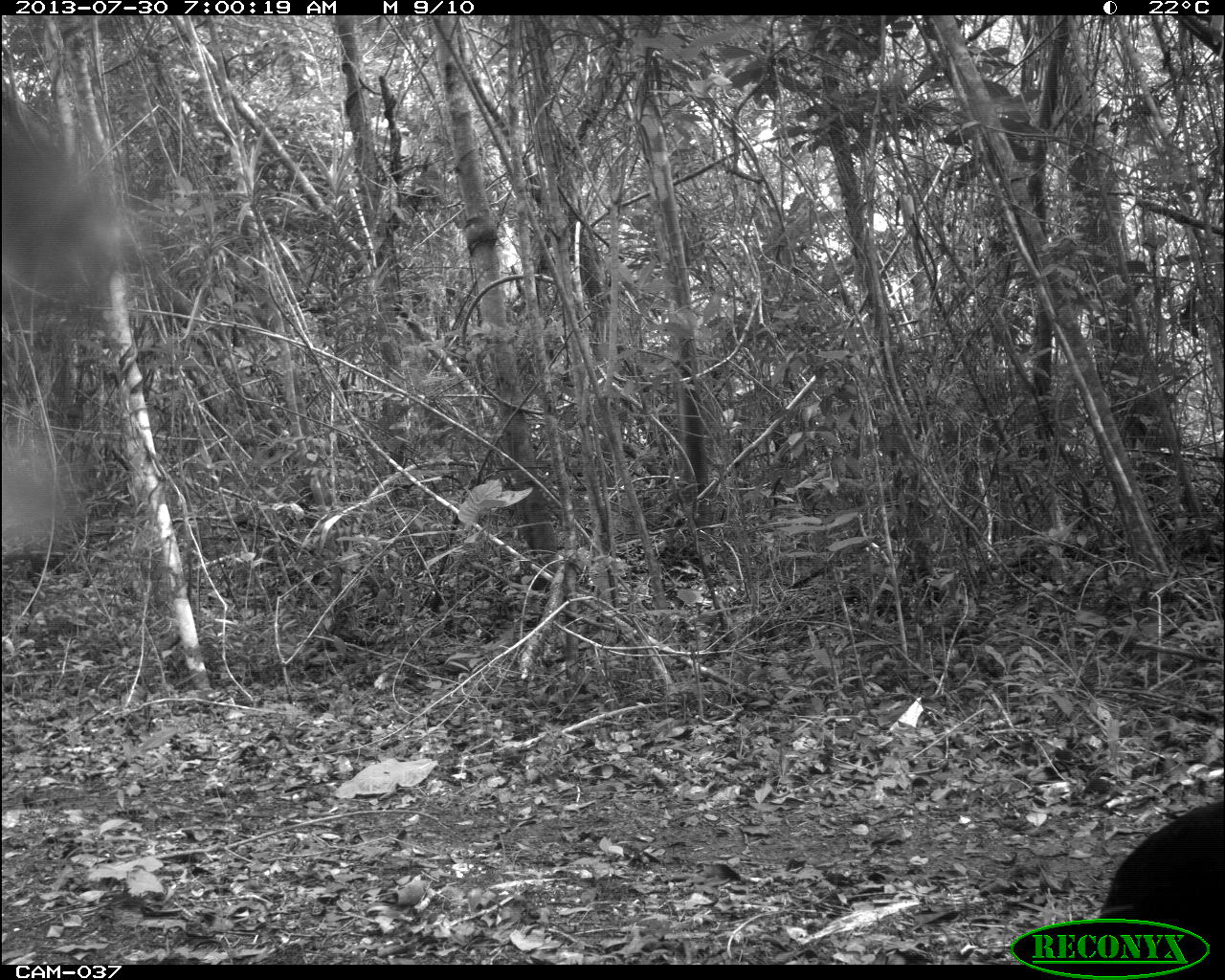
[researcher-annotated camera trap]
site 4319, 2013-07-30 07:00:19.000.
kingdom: Animalia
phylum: Chordata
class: Aves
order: Galliformes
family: Cracidae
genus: Crax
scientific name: Crax rubra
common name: great curassow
Crax rubra (great curassow), count 1, sex male.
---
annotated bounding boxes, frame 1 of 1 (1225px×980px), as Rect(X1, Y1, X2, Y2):
crax rubra: Rect(1092, 800, 1225, 956)